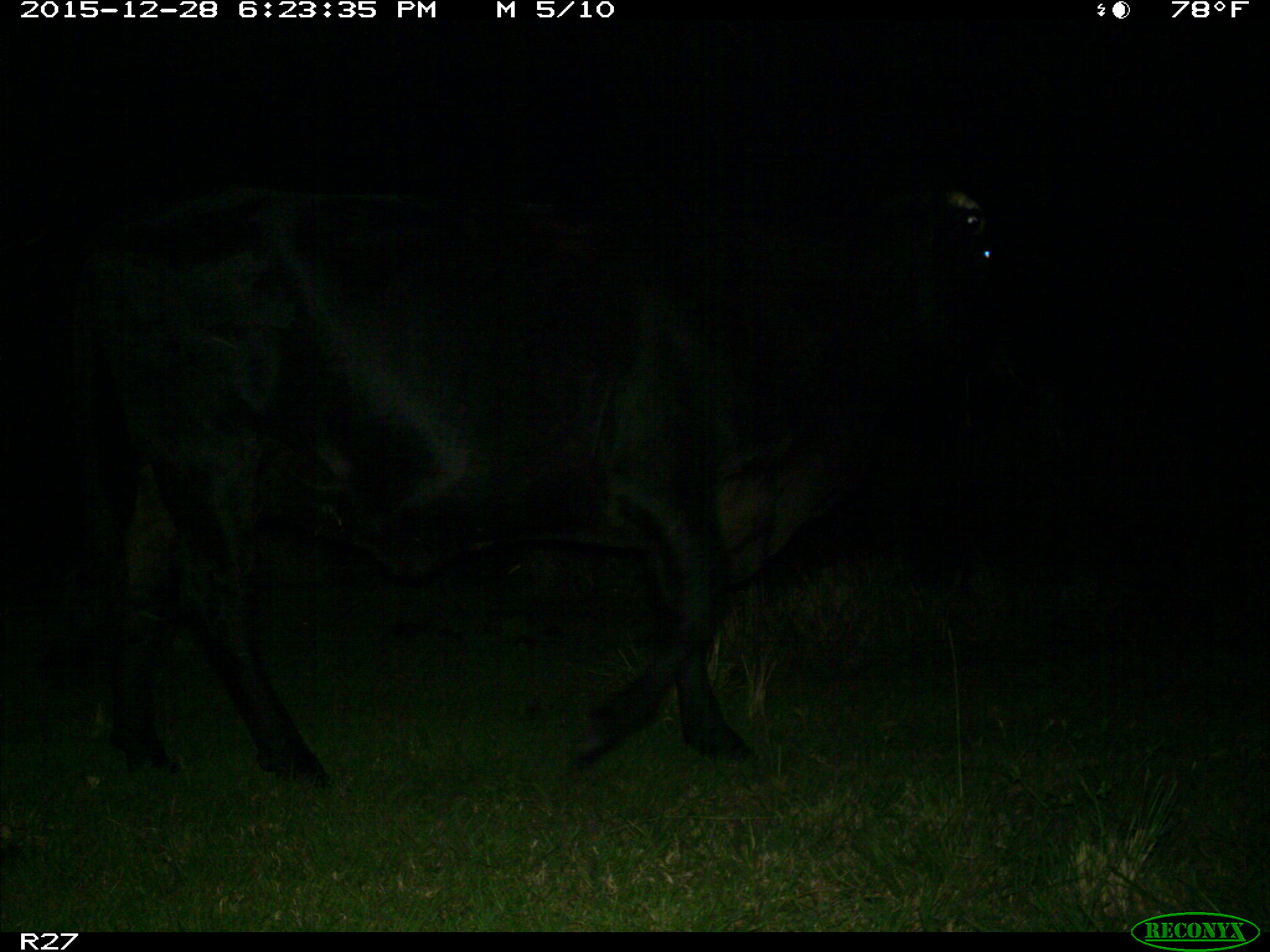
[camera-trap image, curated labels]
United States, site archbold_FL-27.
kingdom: Animalia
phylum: Chordata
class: Mammalia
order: Artiodactyla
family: Bovidae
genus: Bos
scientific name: Bos taurus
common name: domestic cow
Bos taurus (domestic cow).